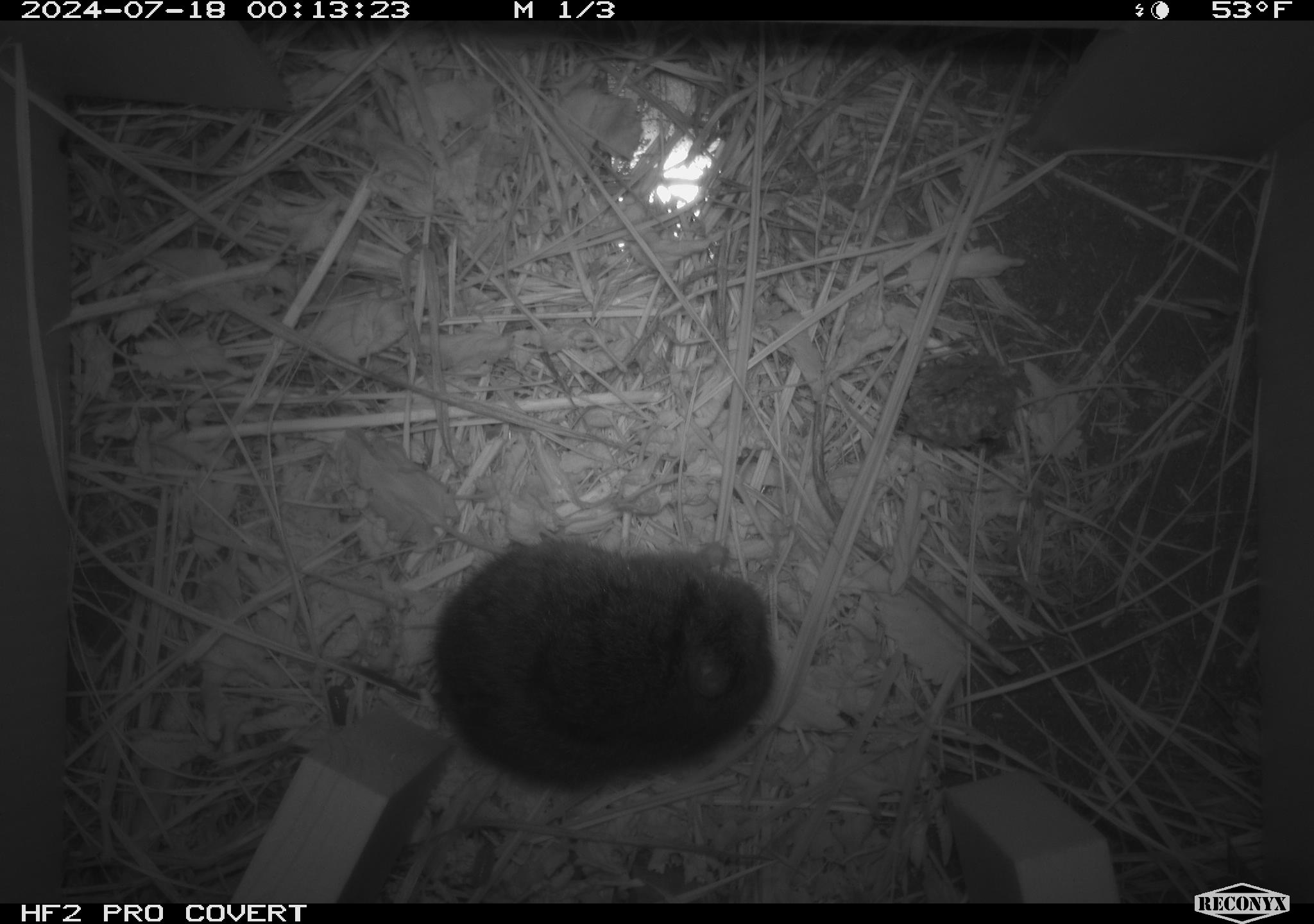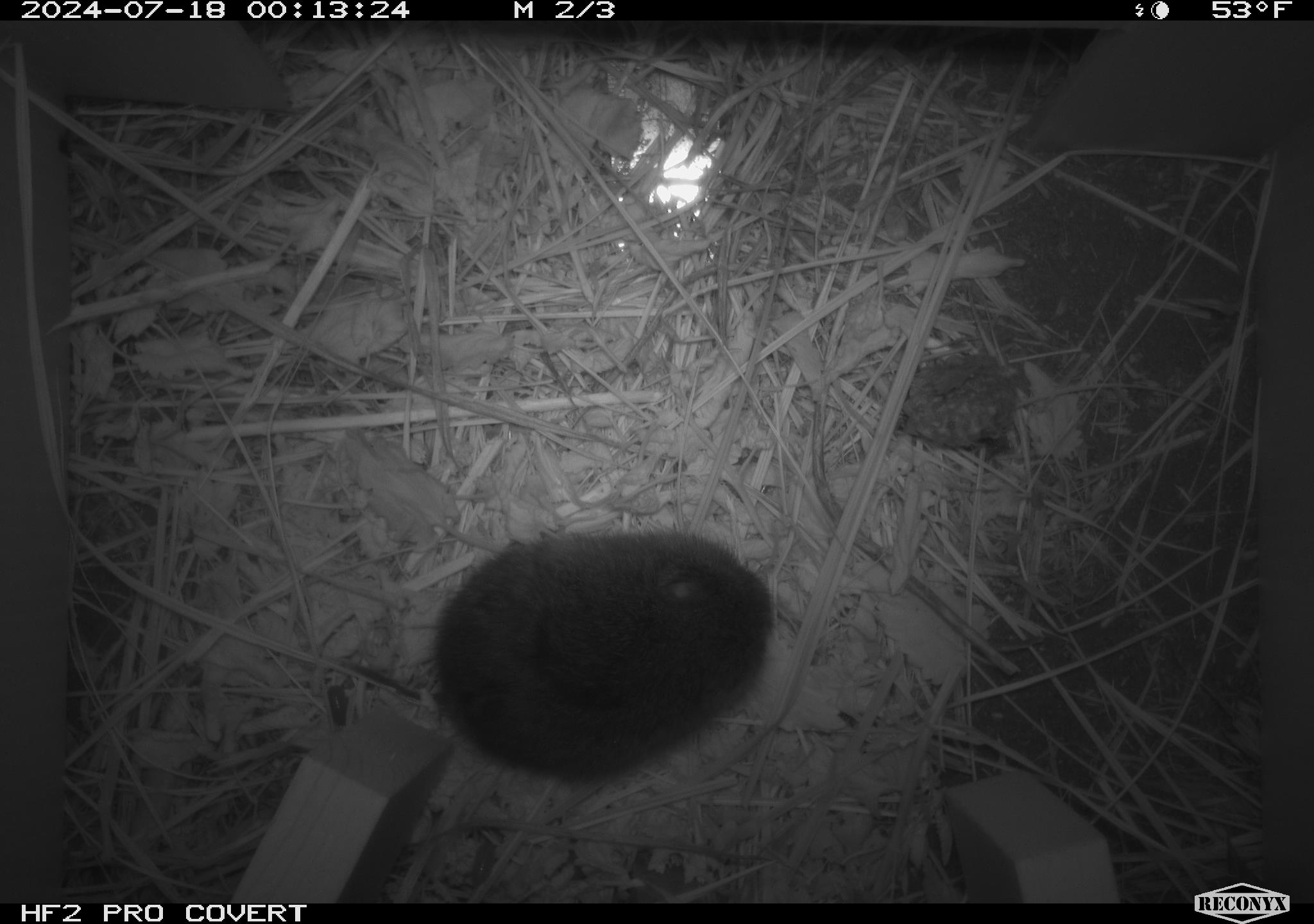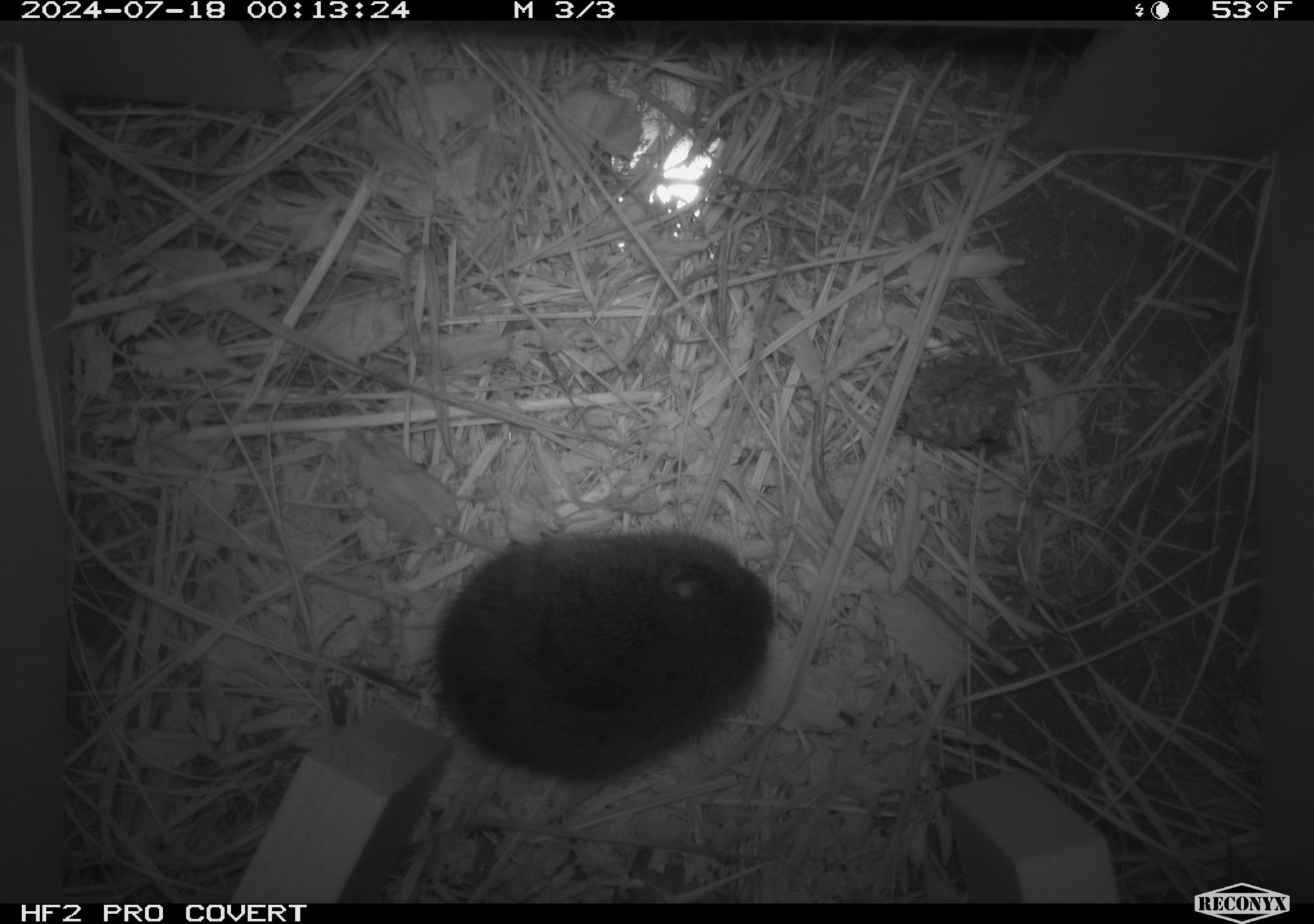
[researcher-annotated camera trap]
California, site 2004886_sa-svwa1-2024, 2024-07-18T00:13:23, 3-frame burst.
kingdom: Animalia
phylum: Chordata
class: Mammalia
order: Rodentia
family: Cricetidae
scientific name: Arvicolinae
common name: voles, lemmings, and muskrats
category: arvicolinae subfamily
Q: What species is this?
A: Arvicolinae subfamily (voles, lemmings, and muskrats) (Arvicolinae).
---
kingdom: Animalia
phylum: Arthropoda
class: Malacostraca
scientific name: Malacostraca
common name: amphipods, crabs, isopods, krill, lobsters and shrimps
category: malacostracan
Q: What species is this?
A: Malacostracan (amphipods, crabs, isopods, krill, lobsters and shrimps) (Malacostraca).